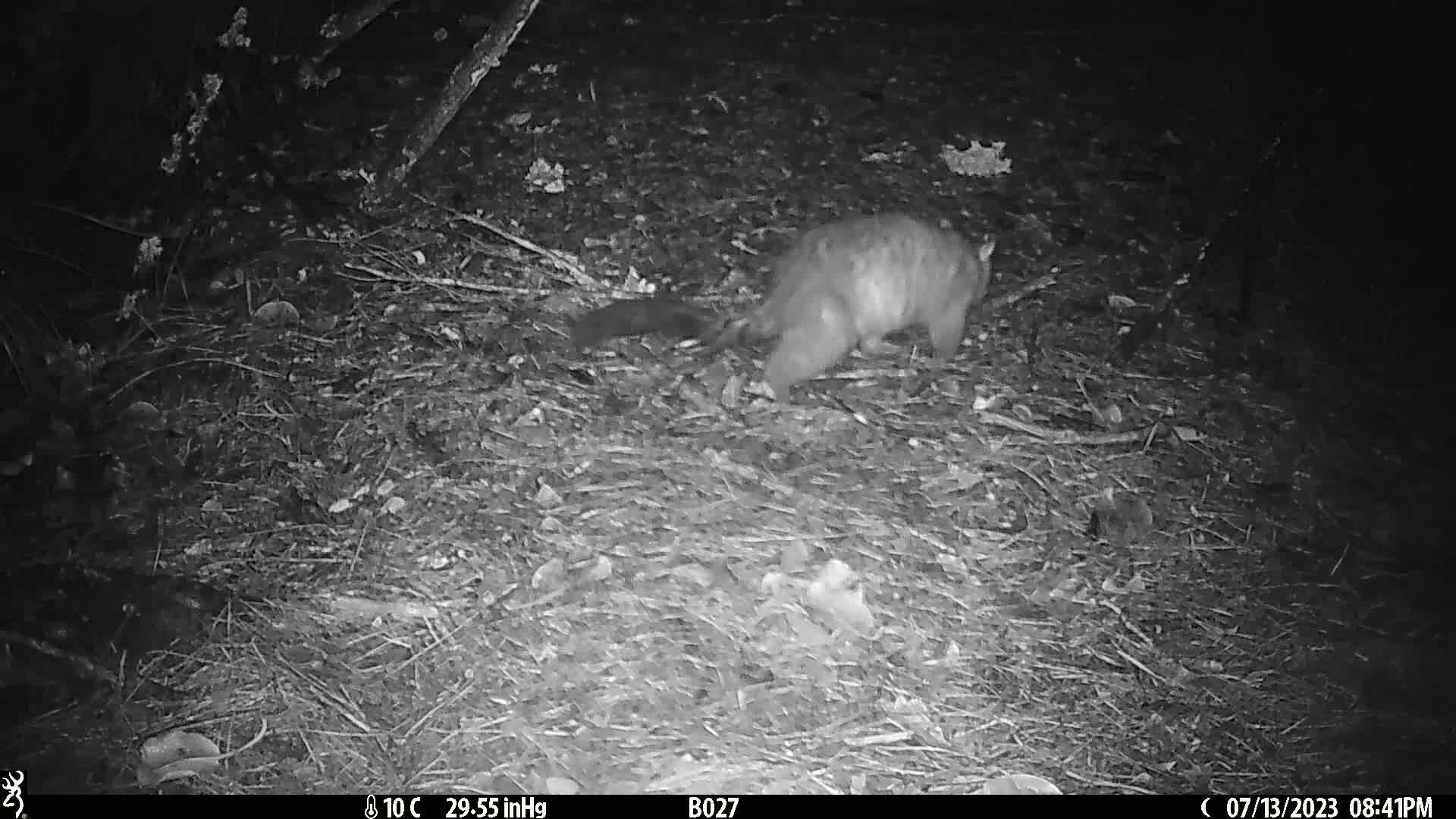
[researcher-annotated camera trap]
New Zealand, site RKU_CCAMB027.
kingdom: Animalia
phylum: Chordata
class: Mammalia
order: Diprotodontia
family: Phalangeridae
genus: Trichosurus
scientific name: Trichosurus vulpecula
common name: common brushtail possum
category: possum